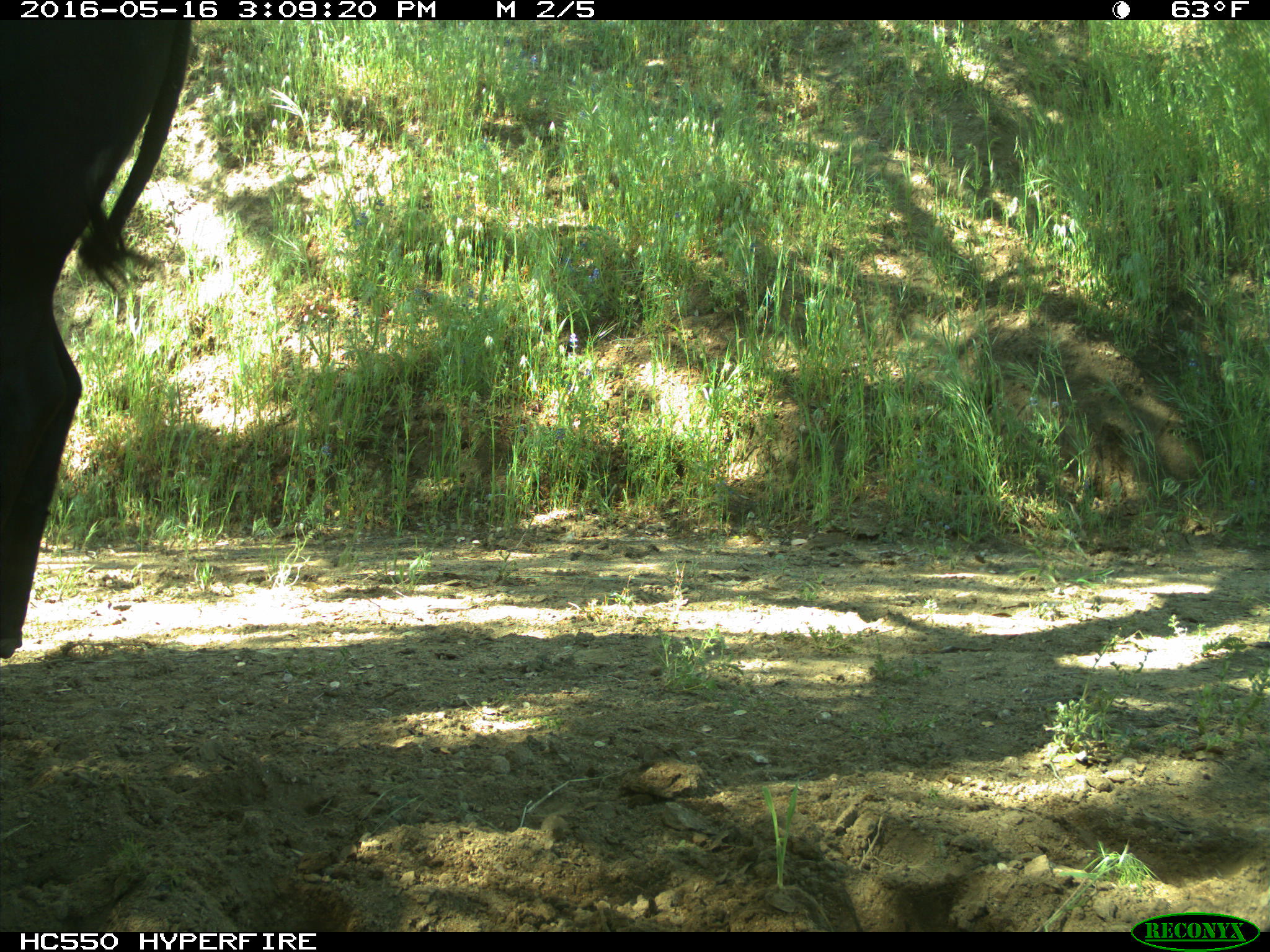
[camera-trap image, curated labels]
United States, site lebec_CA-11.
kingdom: Animalia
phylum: Chordata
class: Mammalia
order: Artiodactyla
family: Bovidae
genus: Bos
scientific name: Bos taurus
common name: domestic cow